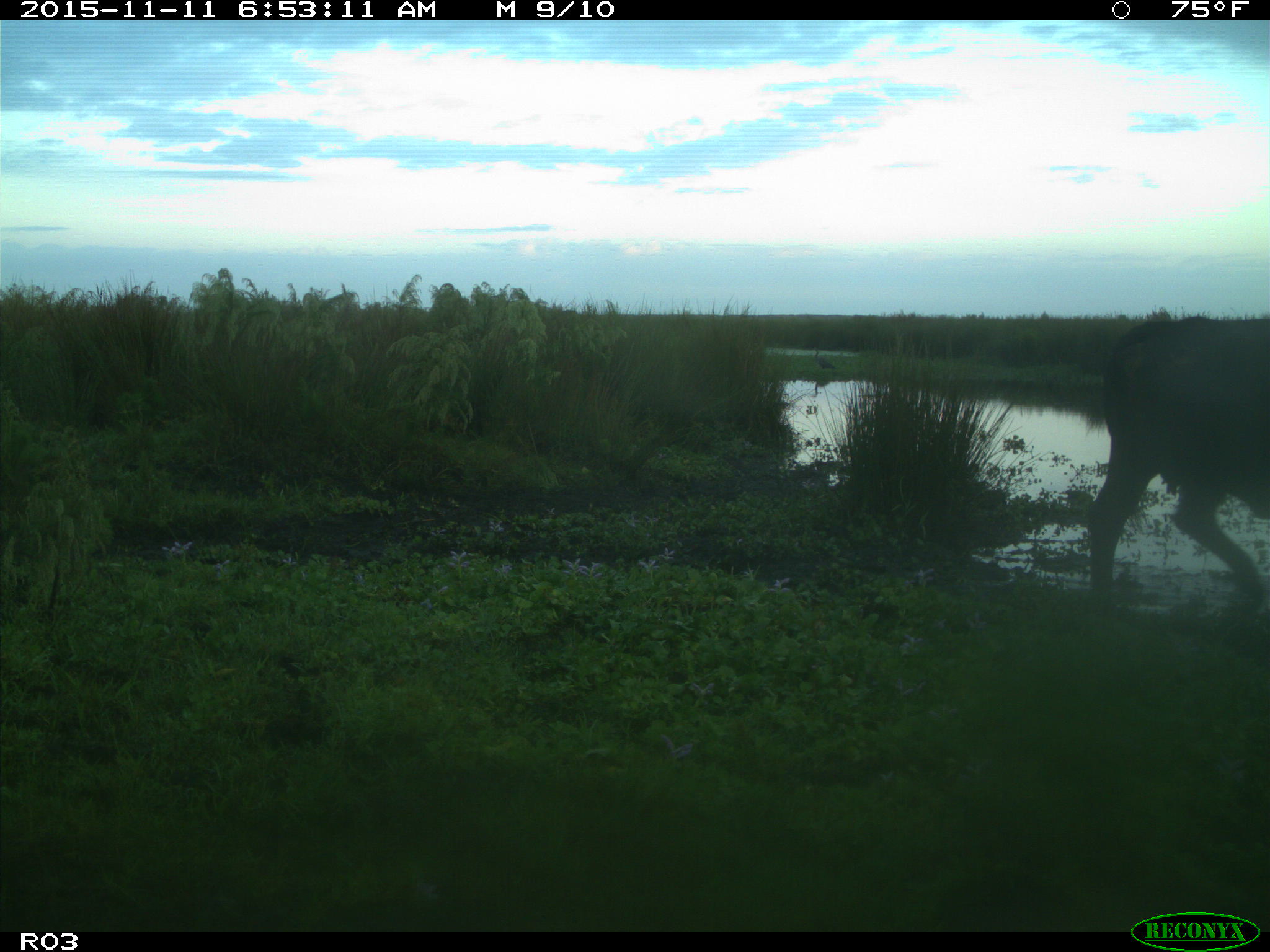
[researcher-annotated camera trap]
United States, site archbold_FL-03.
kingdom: Animalia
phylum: Chordata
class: Mammalia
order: Artiodactyla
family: Bovidae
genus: Bos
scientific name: Bos taurus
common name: domestic cow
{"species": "Bos taurus (domestic cow)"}